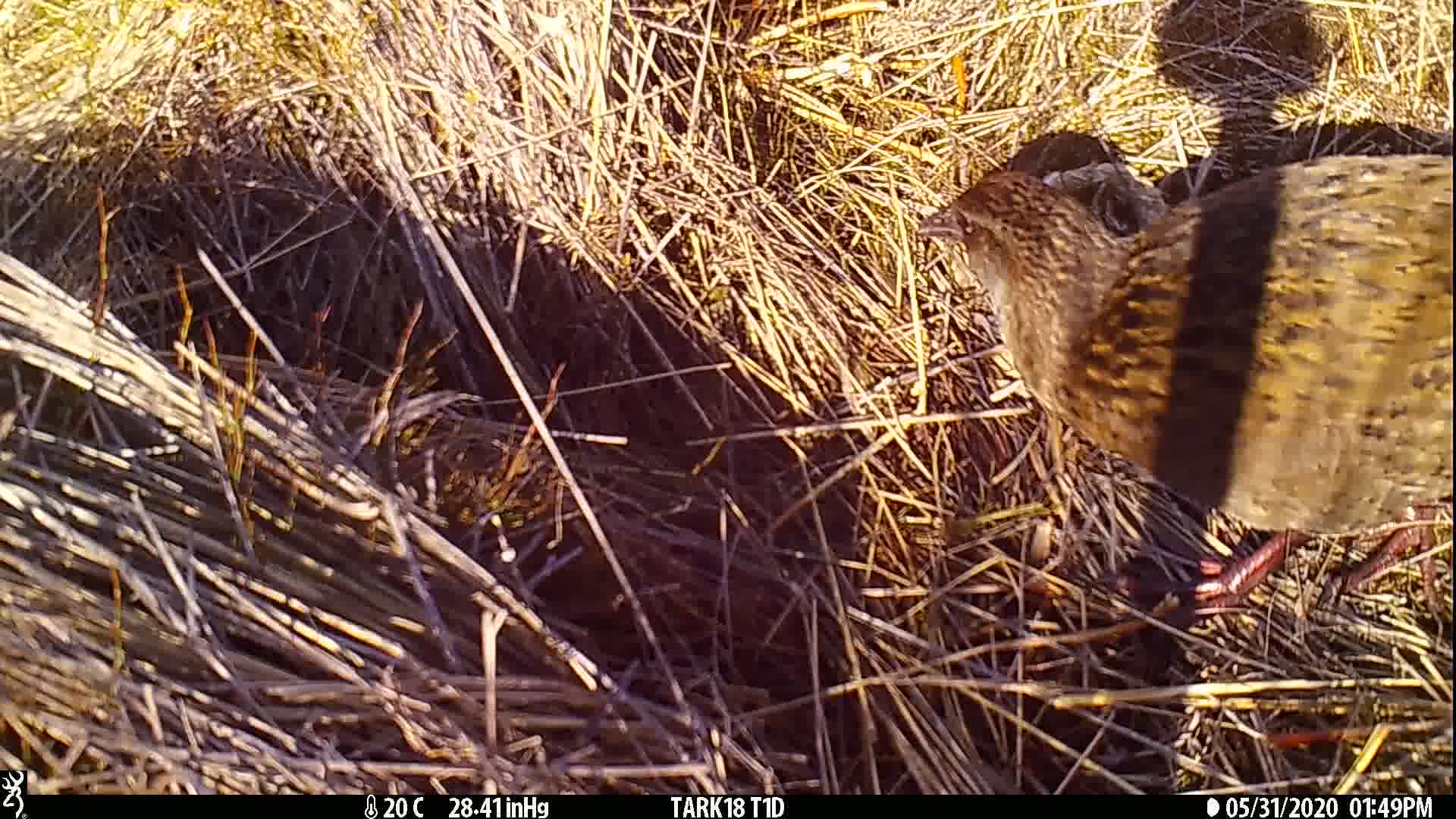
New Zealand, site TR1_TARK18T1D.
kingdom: Animalia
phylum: Chordata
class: Aves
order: Gruiformes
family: Rallidae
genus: Gallirallus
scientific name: Gallirallus australis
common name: weka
Weka (Gallirallus australis).